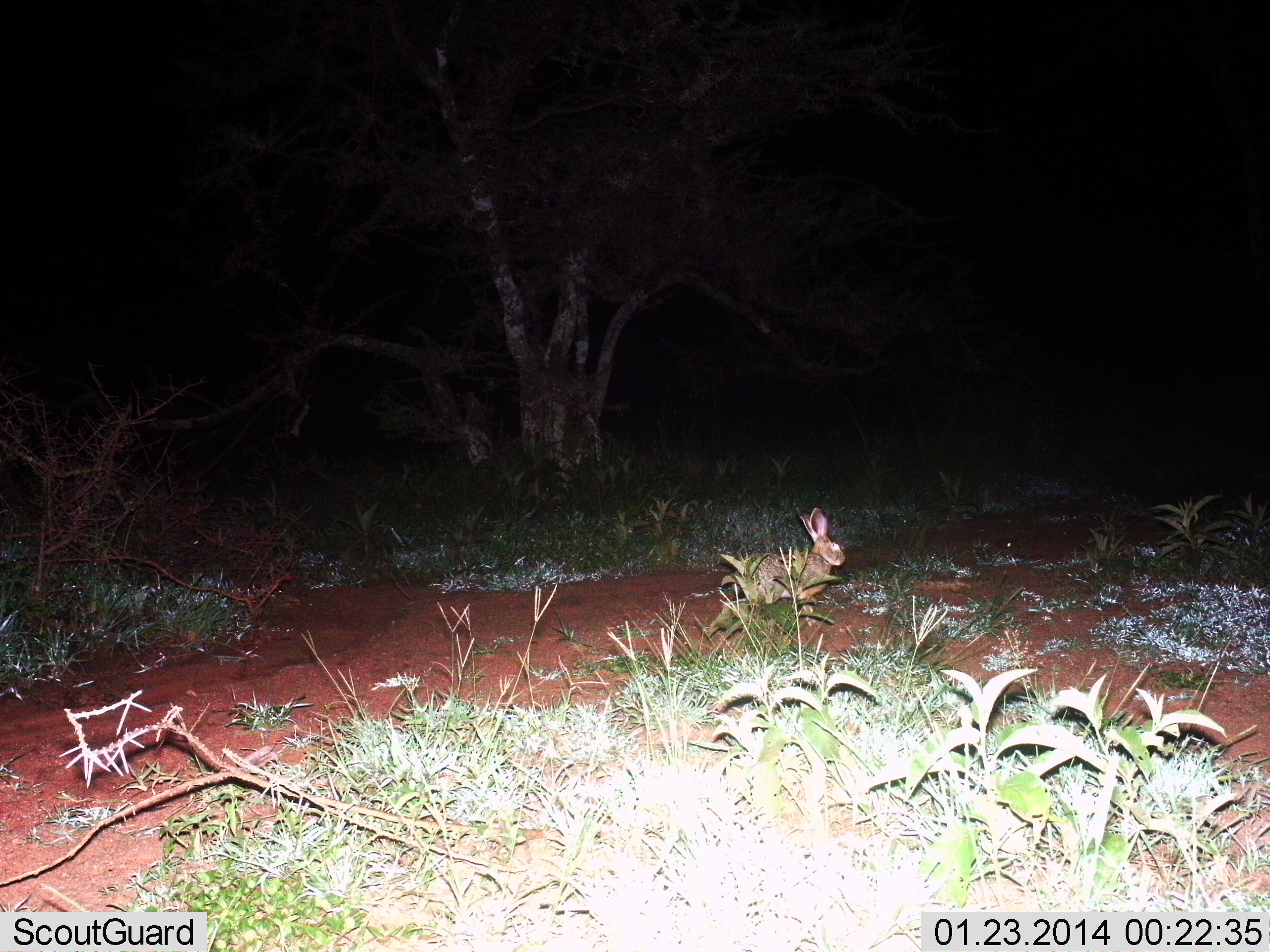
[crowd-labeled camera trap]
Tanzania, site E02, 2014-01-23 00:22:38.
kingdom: Animalia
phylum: Chordata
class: Mammalia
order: Lagomorpha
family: Leporidae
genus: Lepus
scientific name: Lepus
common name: hare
Hare (Lepus), count 1. Behavior (volunteer vote fractions): standing 64%, resting 0%, moving 36%, interacting 0%. Young present (vote fraction): 0%. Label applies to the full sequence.